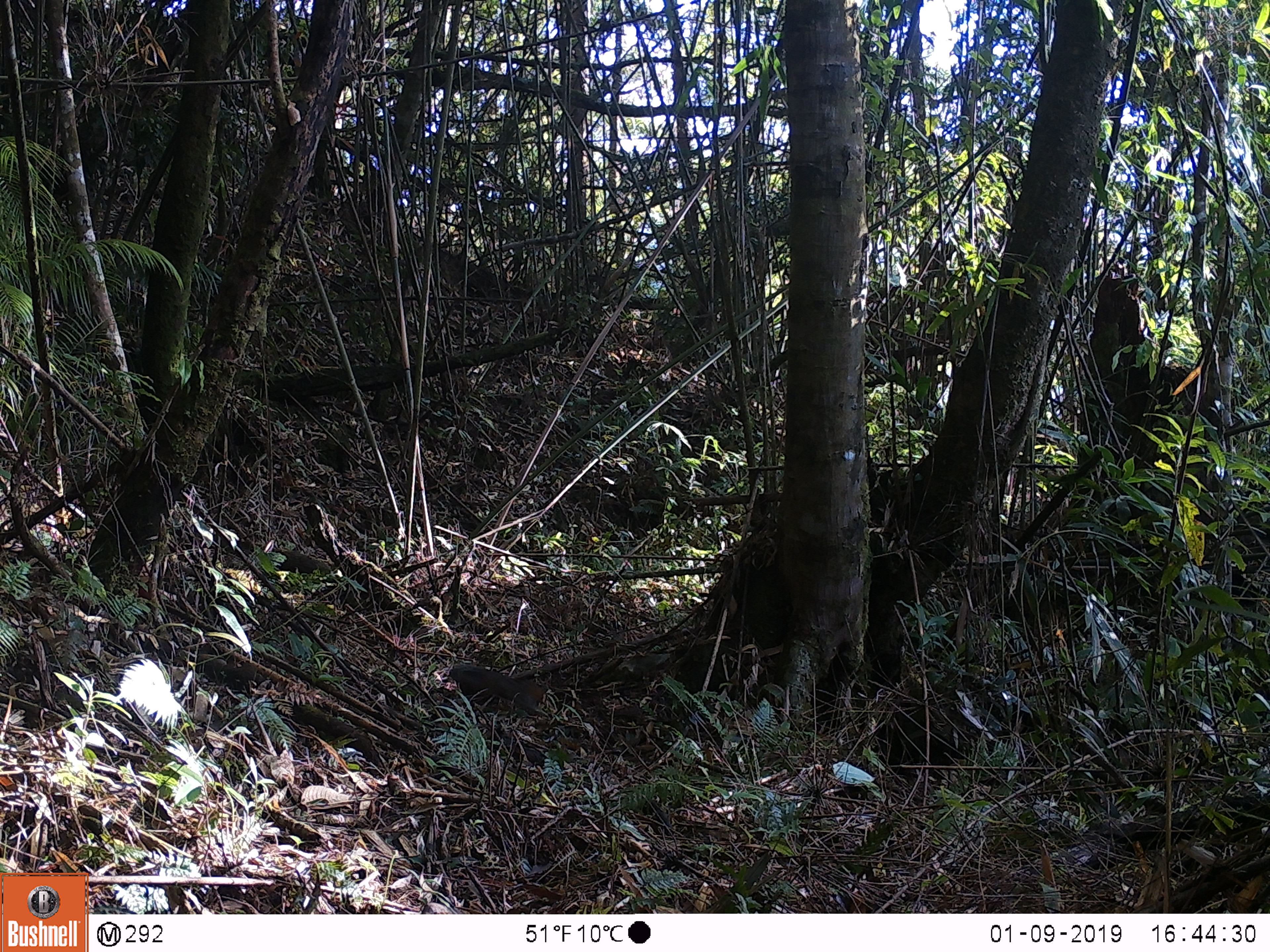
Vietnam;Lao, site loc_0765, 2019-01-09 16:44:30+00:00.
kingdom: Animalia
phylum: Chordata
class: Mammalia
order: Rodentia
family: Sciuridae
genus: Sciurus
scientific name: Sciurus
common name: squirrel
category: unidentified squirrel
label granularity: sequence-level